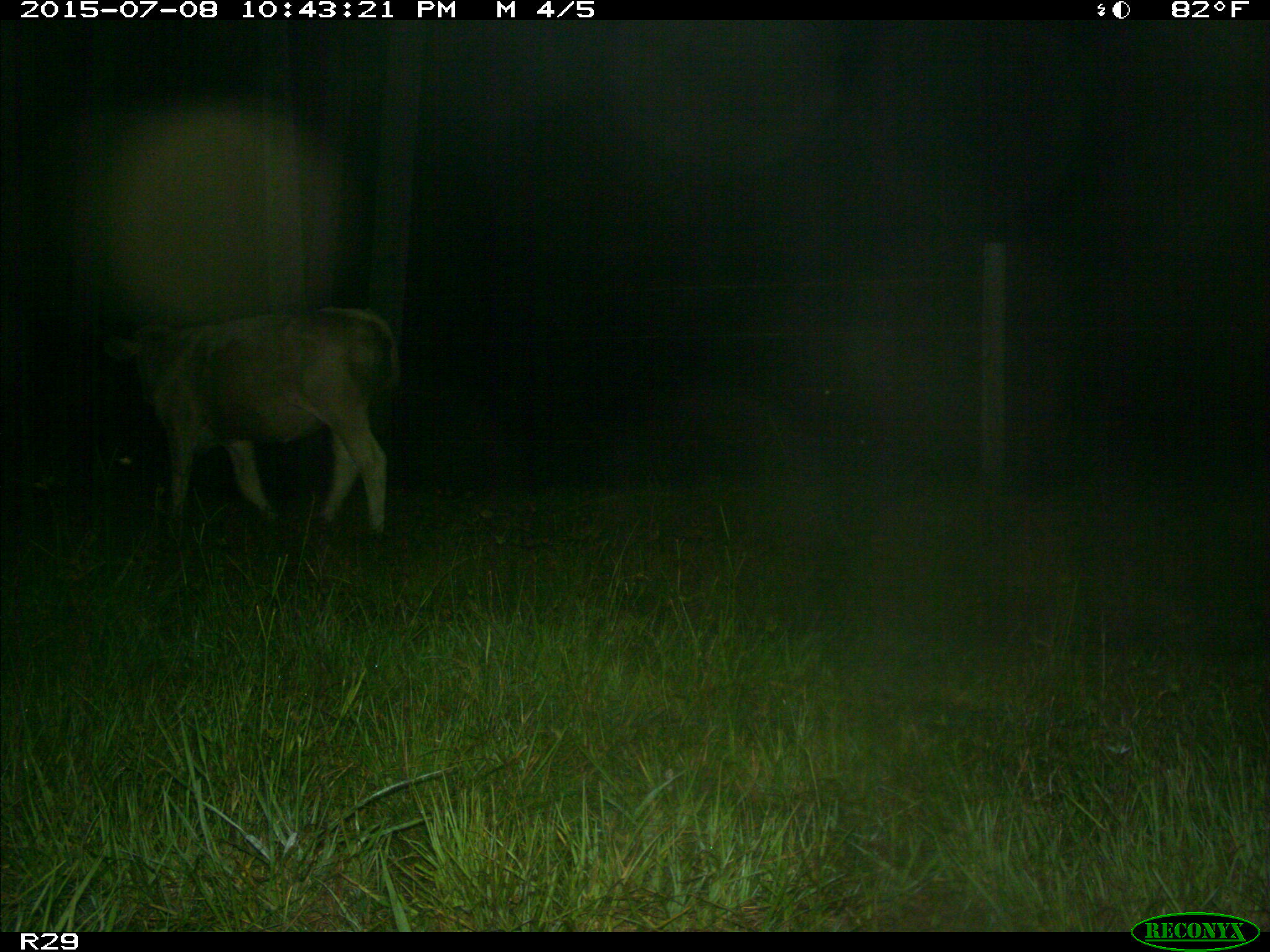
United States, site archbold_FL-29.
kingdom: Animalia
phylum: Chordata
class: Mammalia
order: Artiodactyla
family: Bovidae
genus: Bos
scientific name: Bos taurus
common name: domestic cow